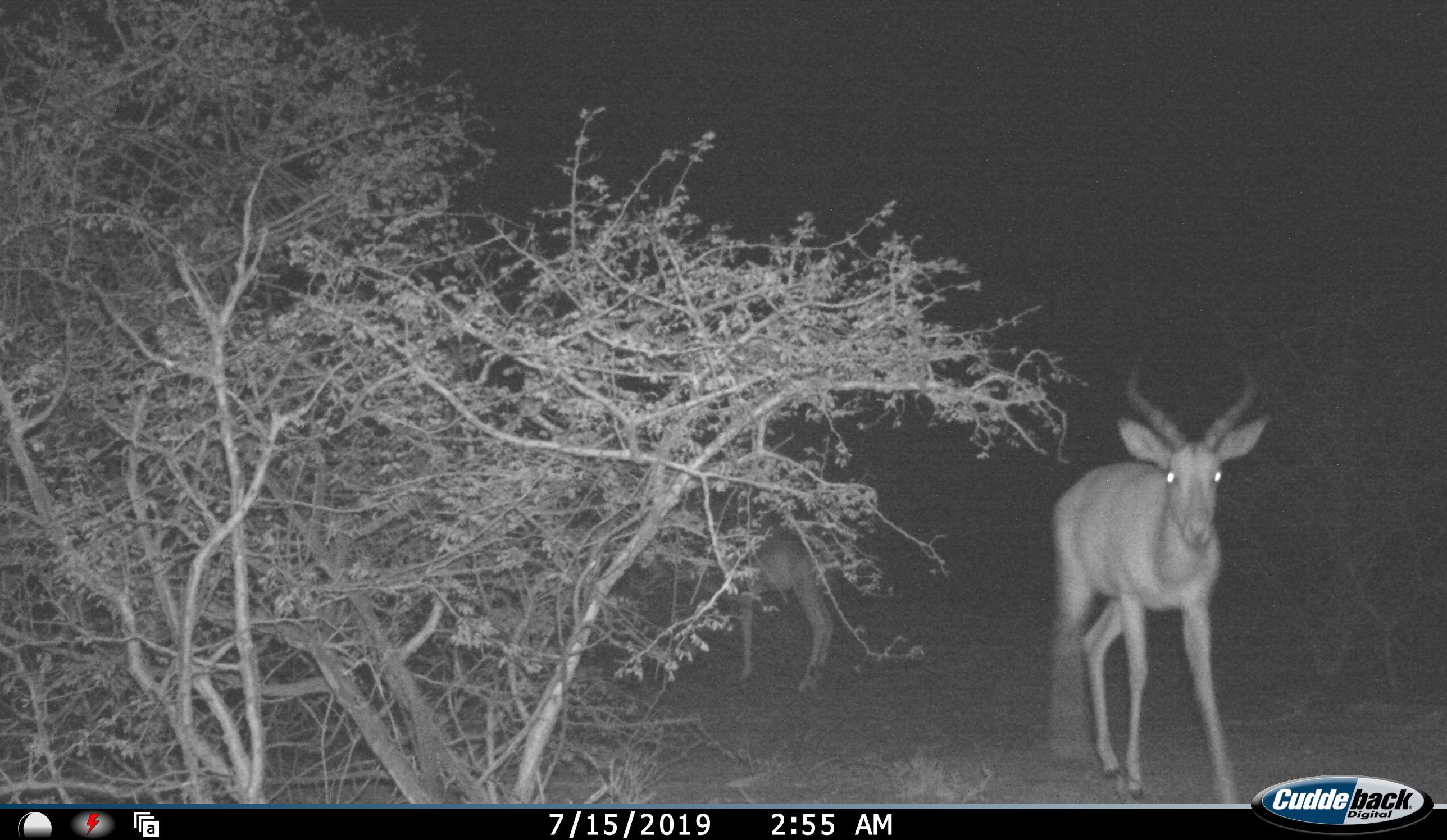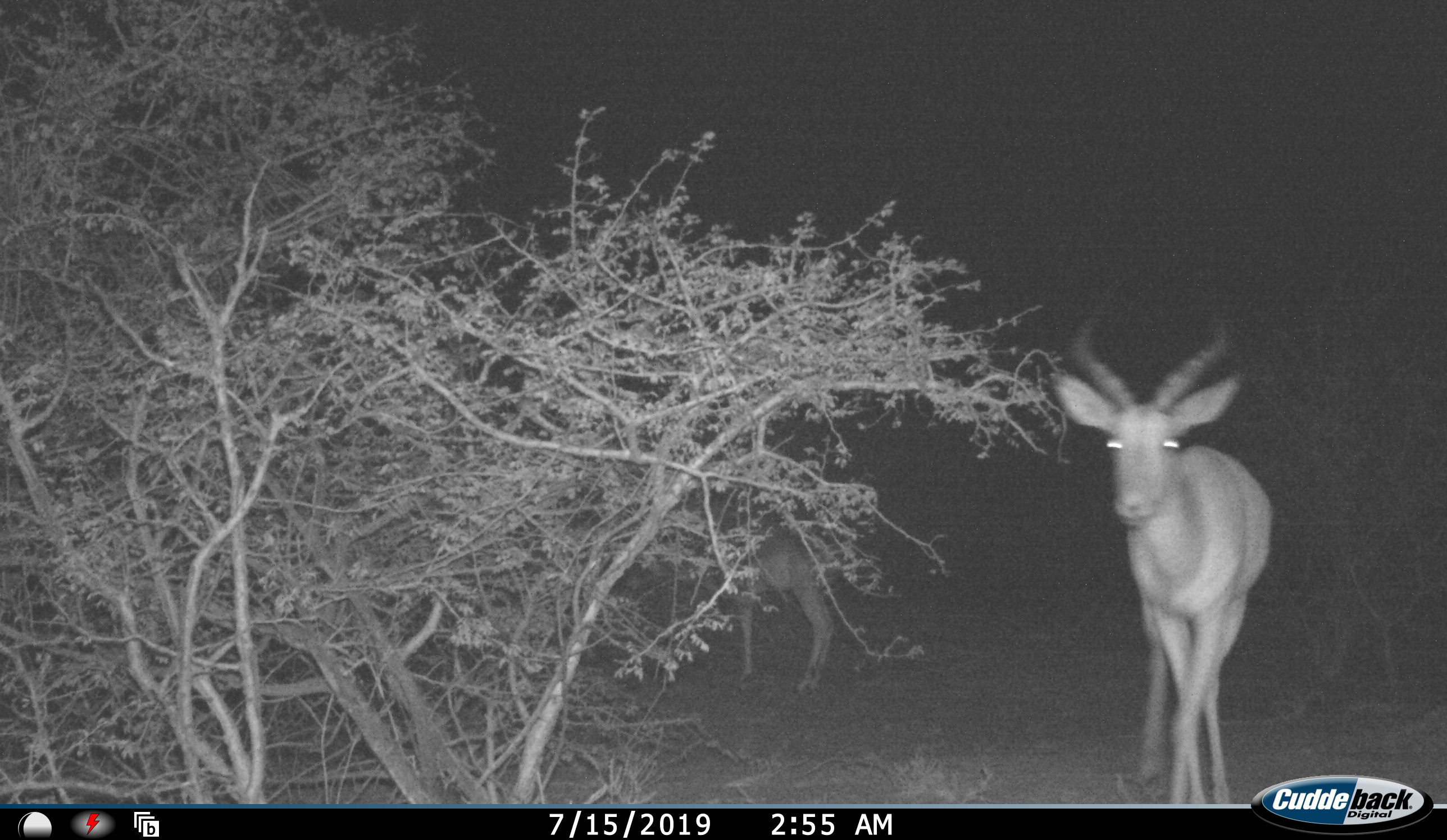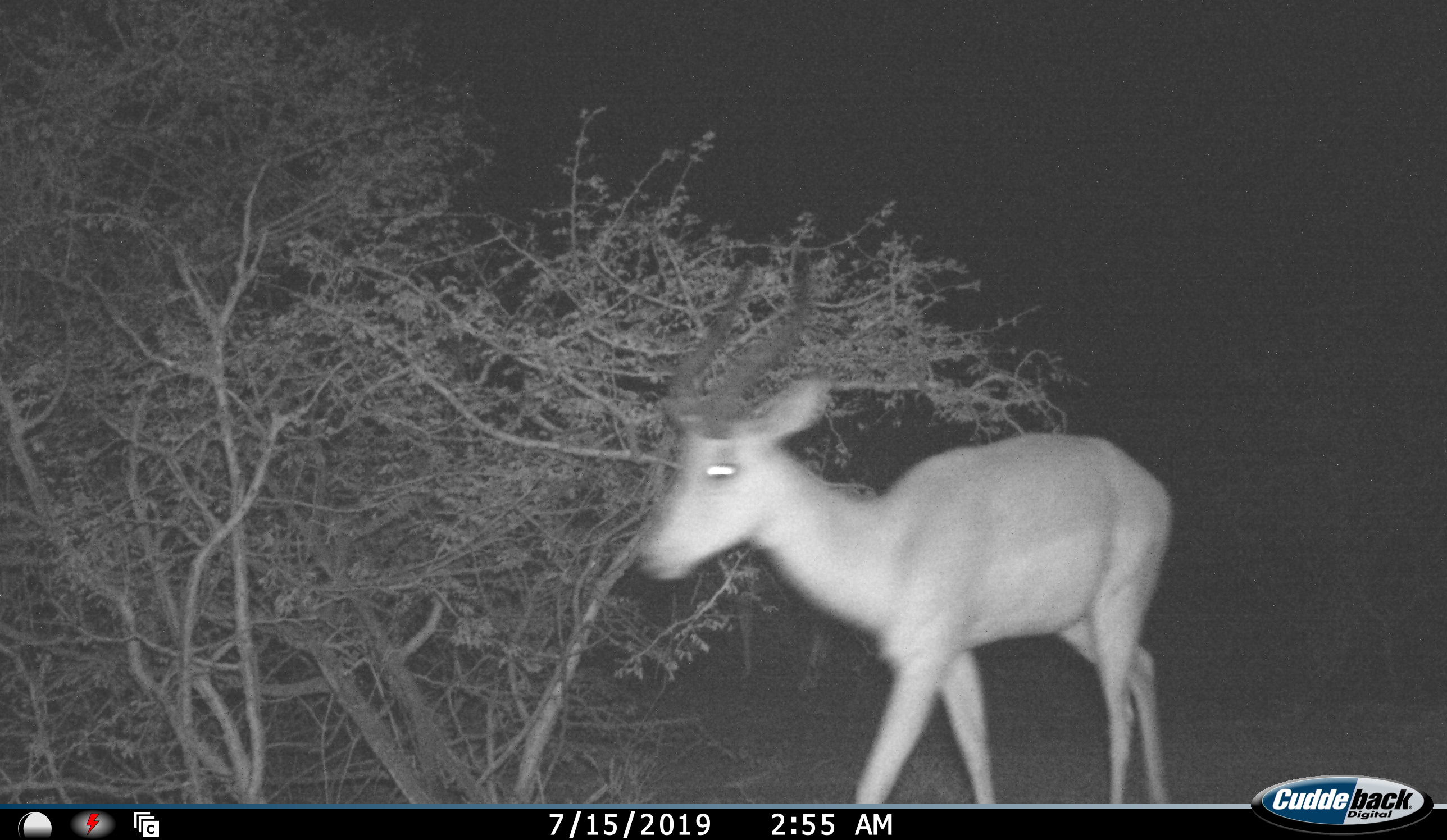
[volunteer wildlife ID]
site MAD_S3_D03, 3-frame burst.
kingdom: Animalia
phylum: Chordata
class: Mammalia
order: Artiodactyla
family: Bovidae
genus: Aepyceros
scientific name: Aepyceros melampus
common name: impala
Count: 1.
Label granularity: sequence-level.